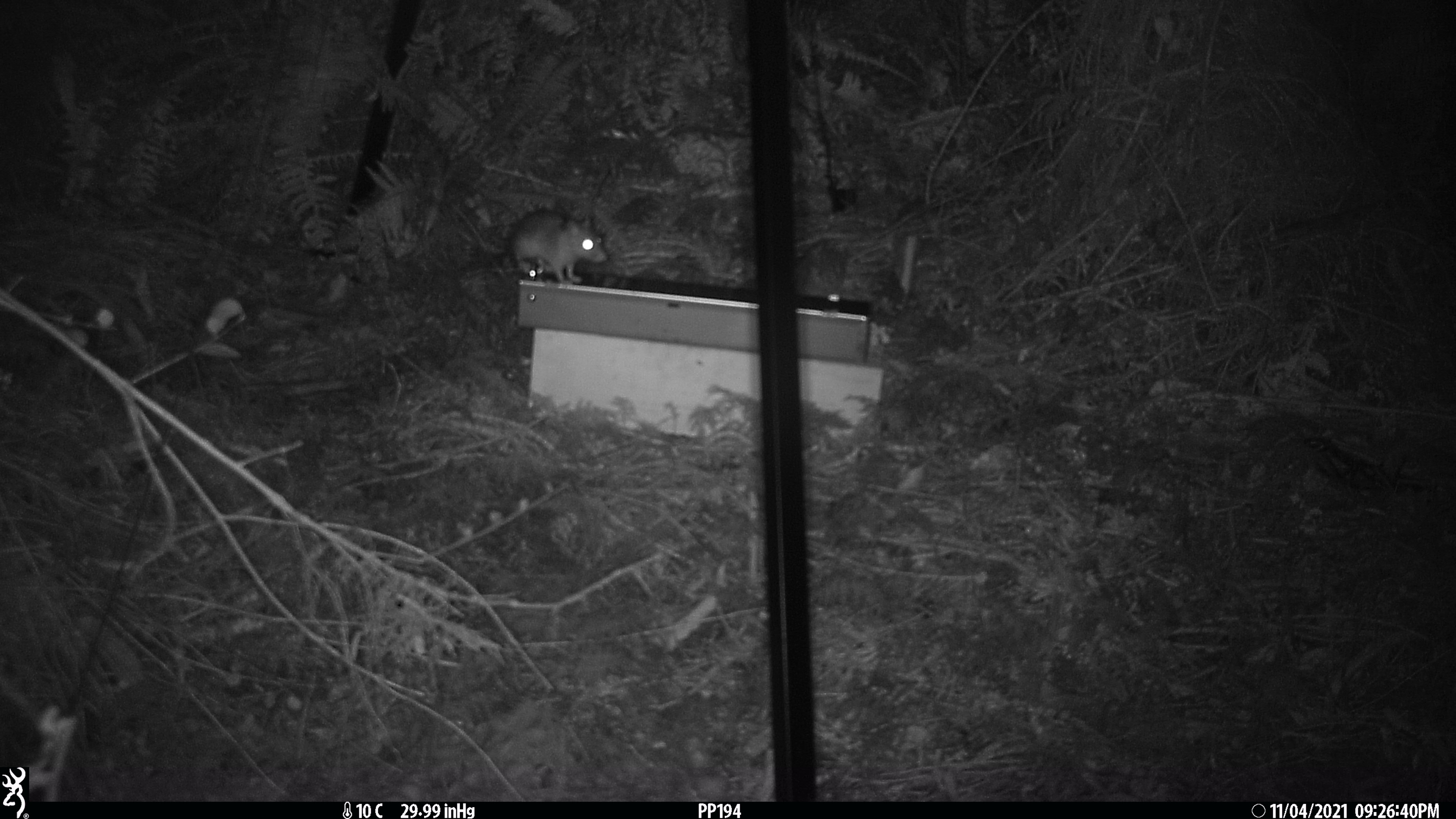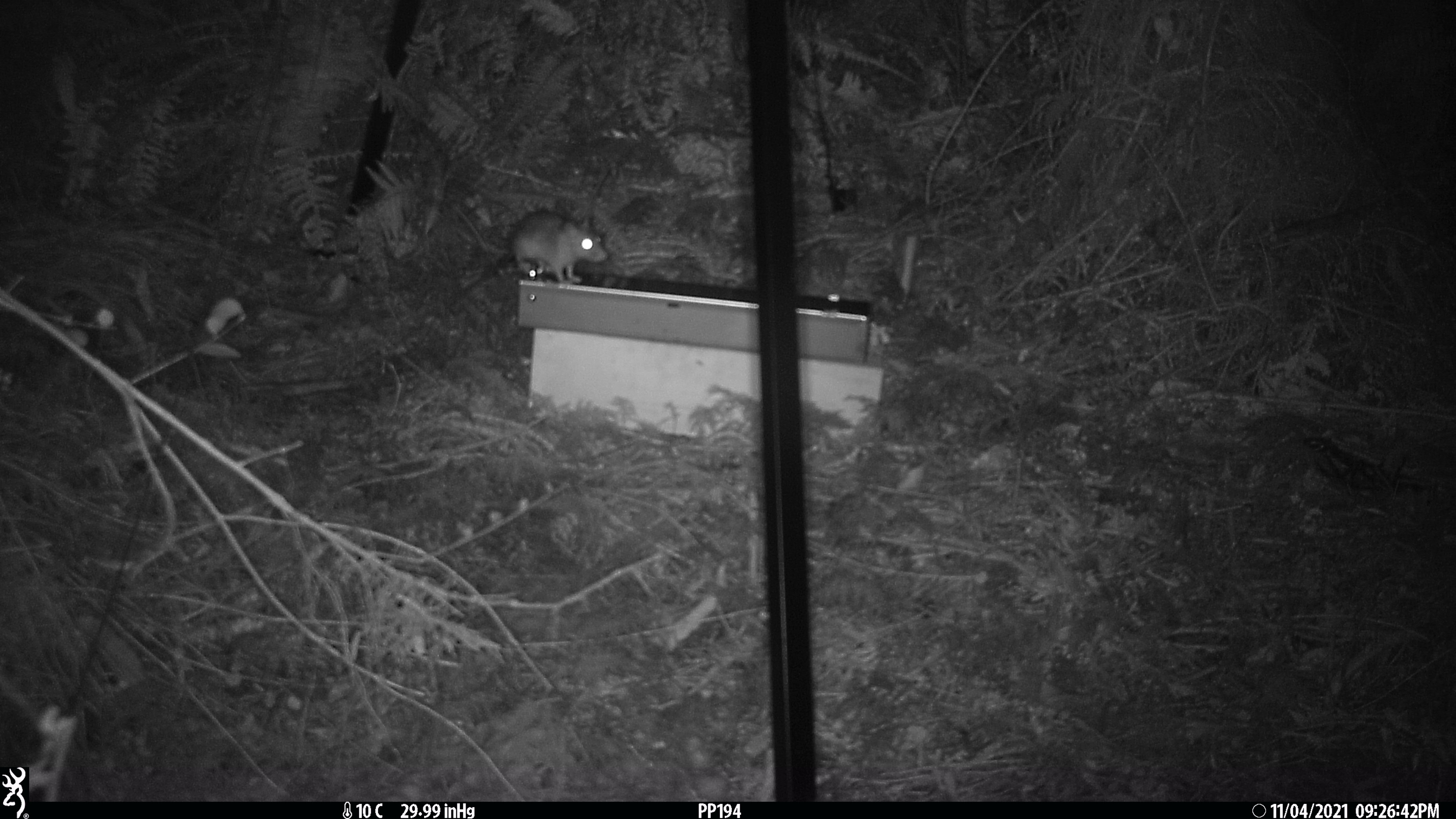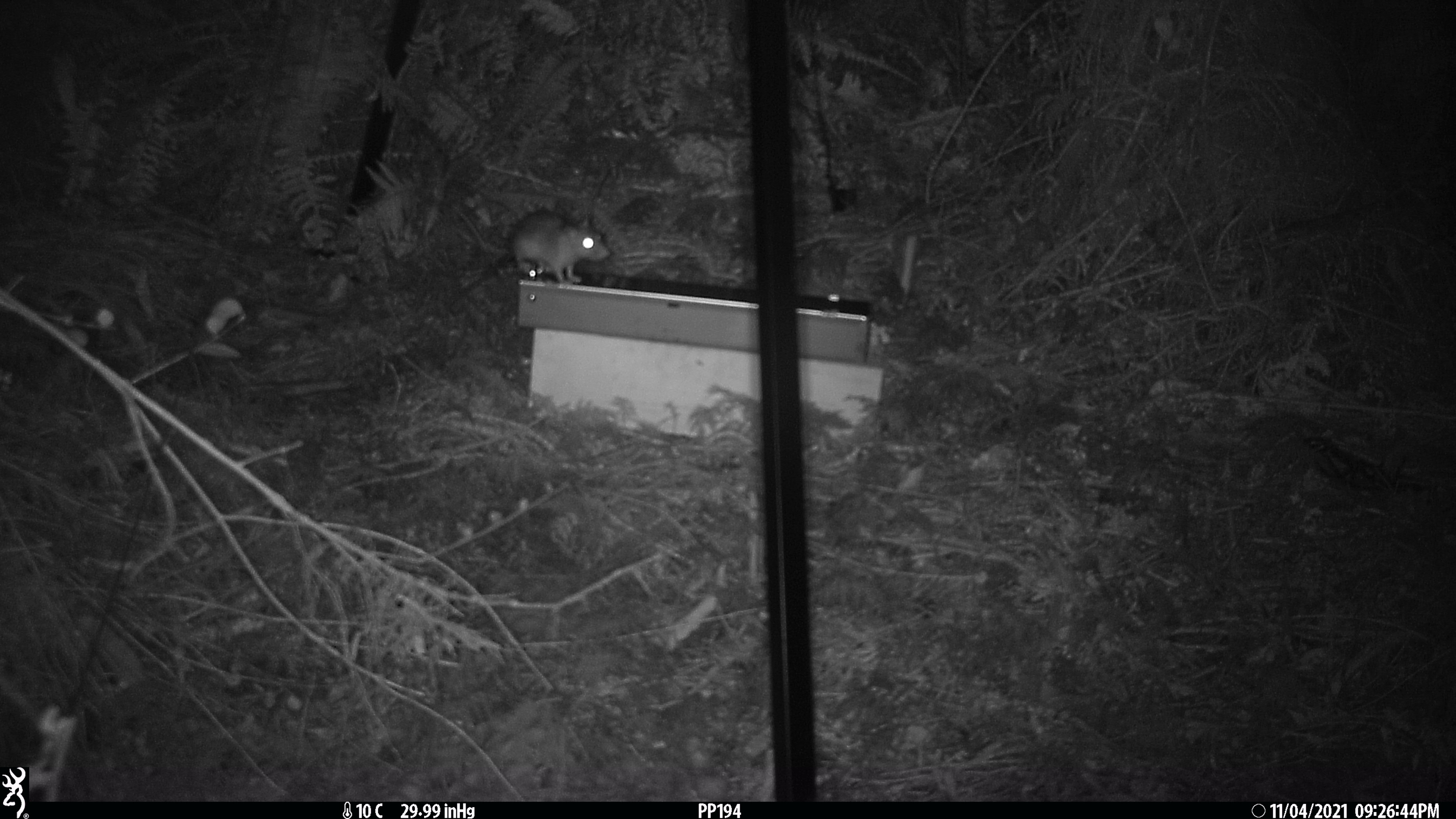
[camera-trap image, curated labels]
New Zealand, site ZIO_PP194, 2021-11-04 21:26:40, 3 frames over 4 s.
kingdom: Animalia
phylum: Chordata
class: Mammalia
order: Rodentia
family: Muridae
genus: Rattus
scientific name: Rattus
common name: rat